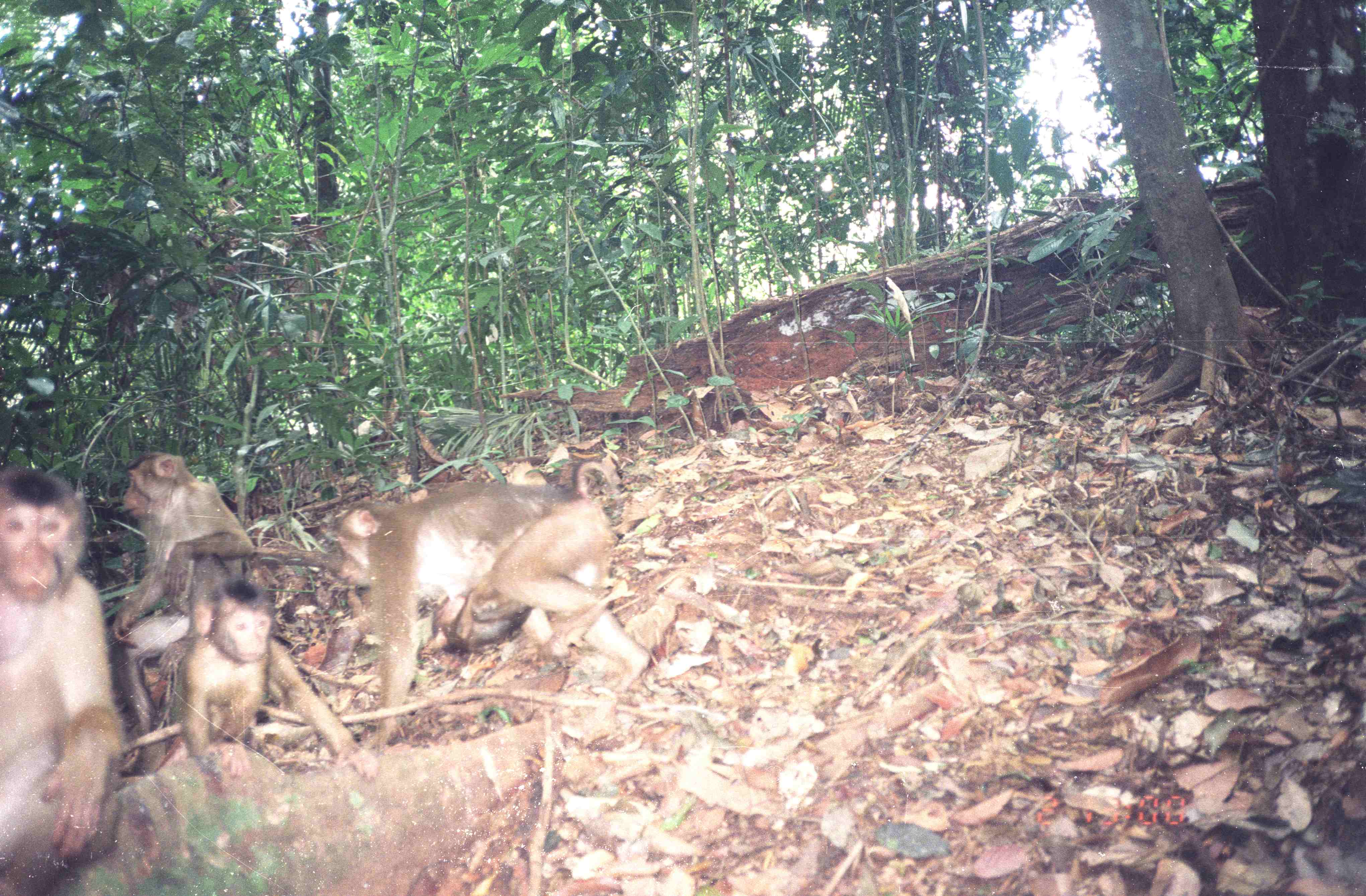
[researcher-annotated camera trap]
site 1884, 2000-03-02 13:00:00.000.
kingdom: Animalia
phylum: Chordata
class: Mammalia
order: Primates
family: Cercopithecidae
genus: Macaca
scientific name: Macaca nemestrina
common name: southern pig-tailed macaque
Macaca nemestrina (southern pig-tailed macaque), count 5.